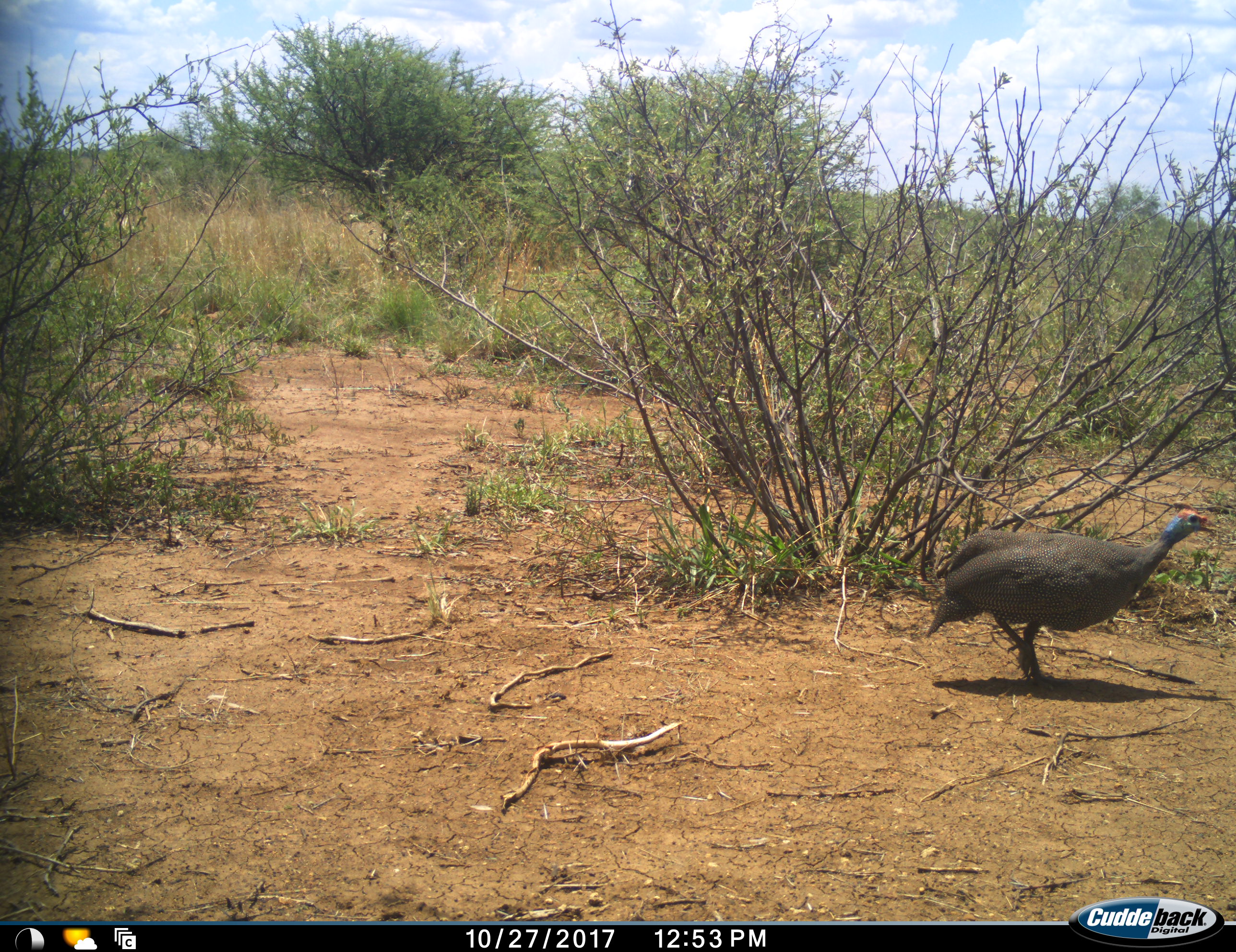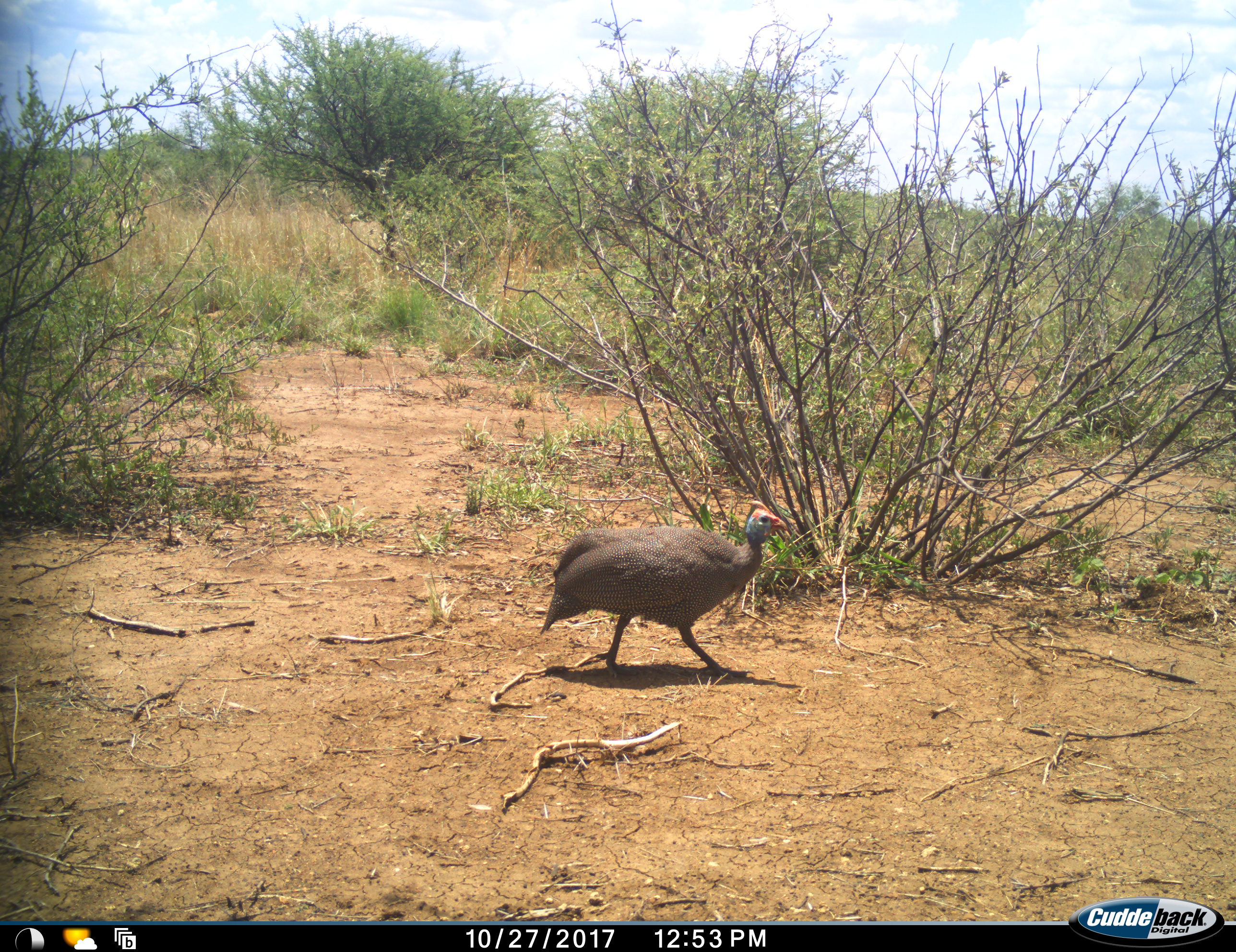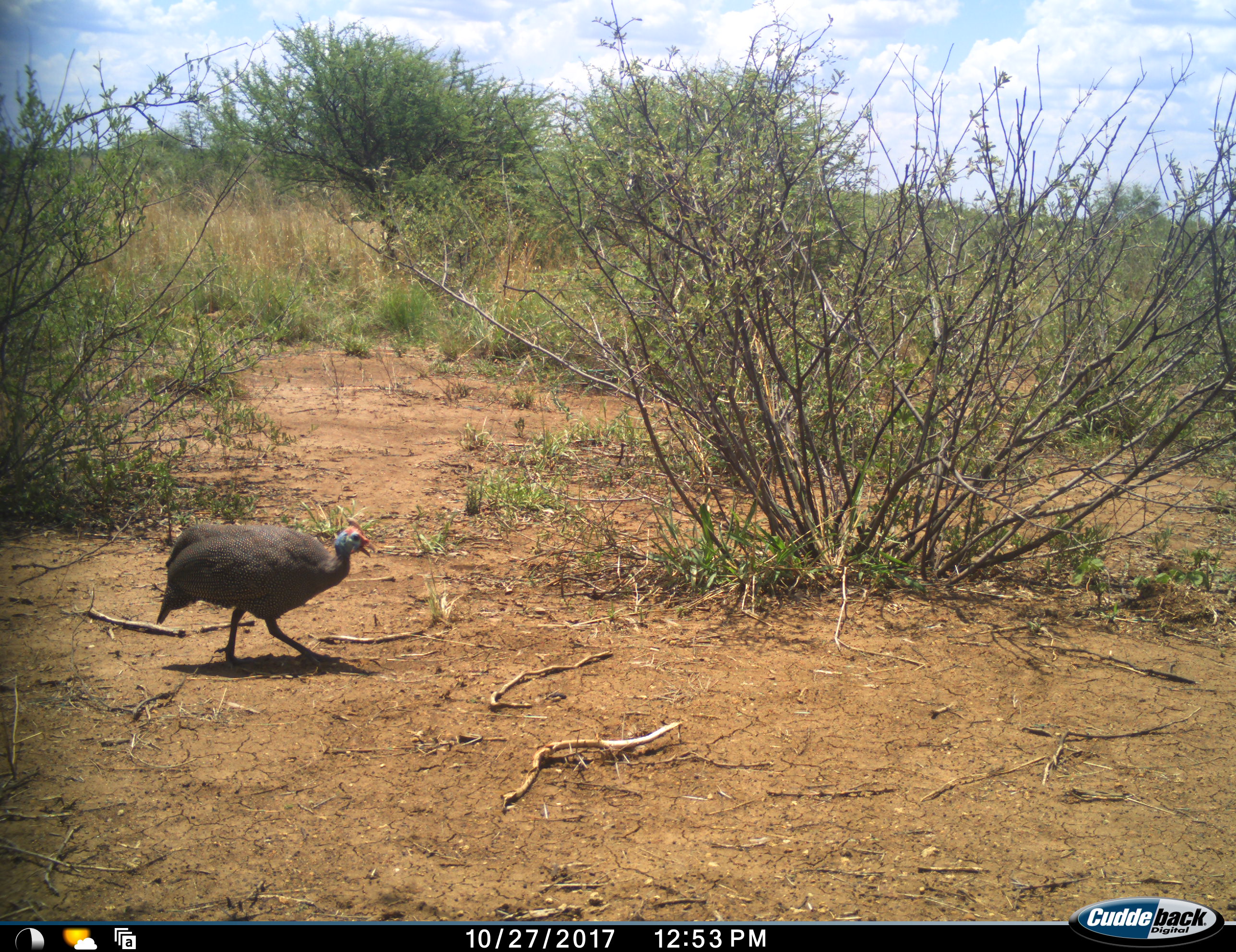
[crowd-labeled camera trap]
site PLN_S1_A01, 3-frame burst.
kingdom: Animalia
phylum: Chordata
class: Aves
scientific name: Aves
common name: bird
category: birdother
Birdother (bird) (Aves), count 1. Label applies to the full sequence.